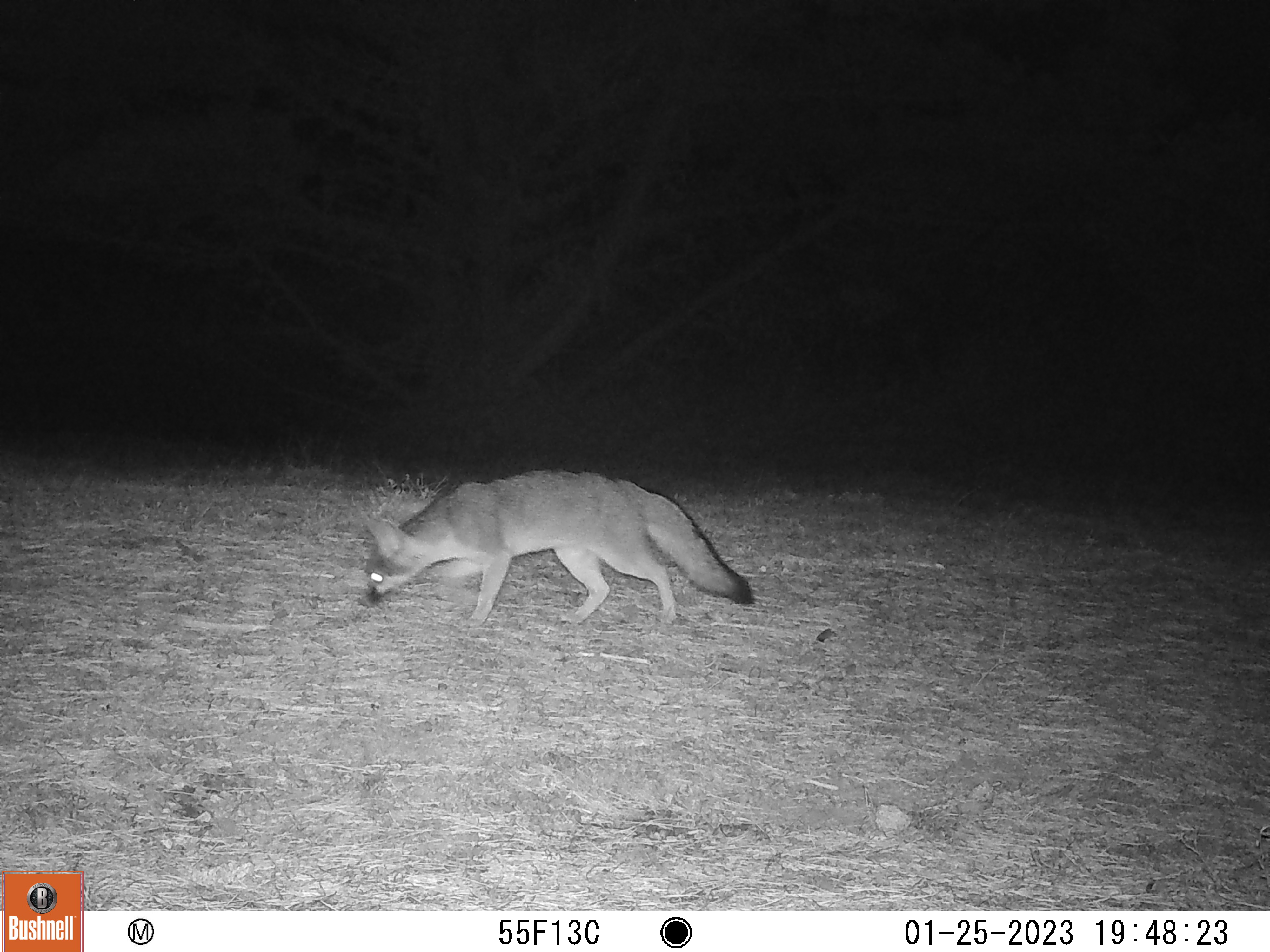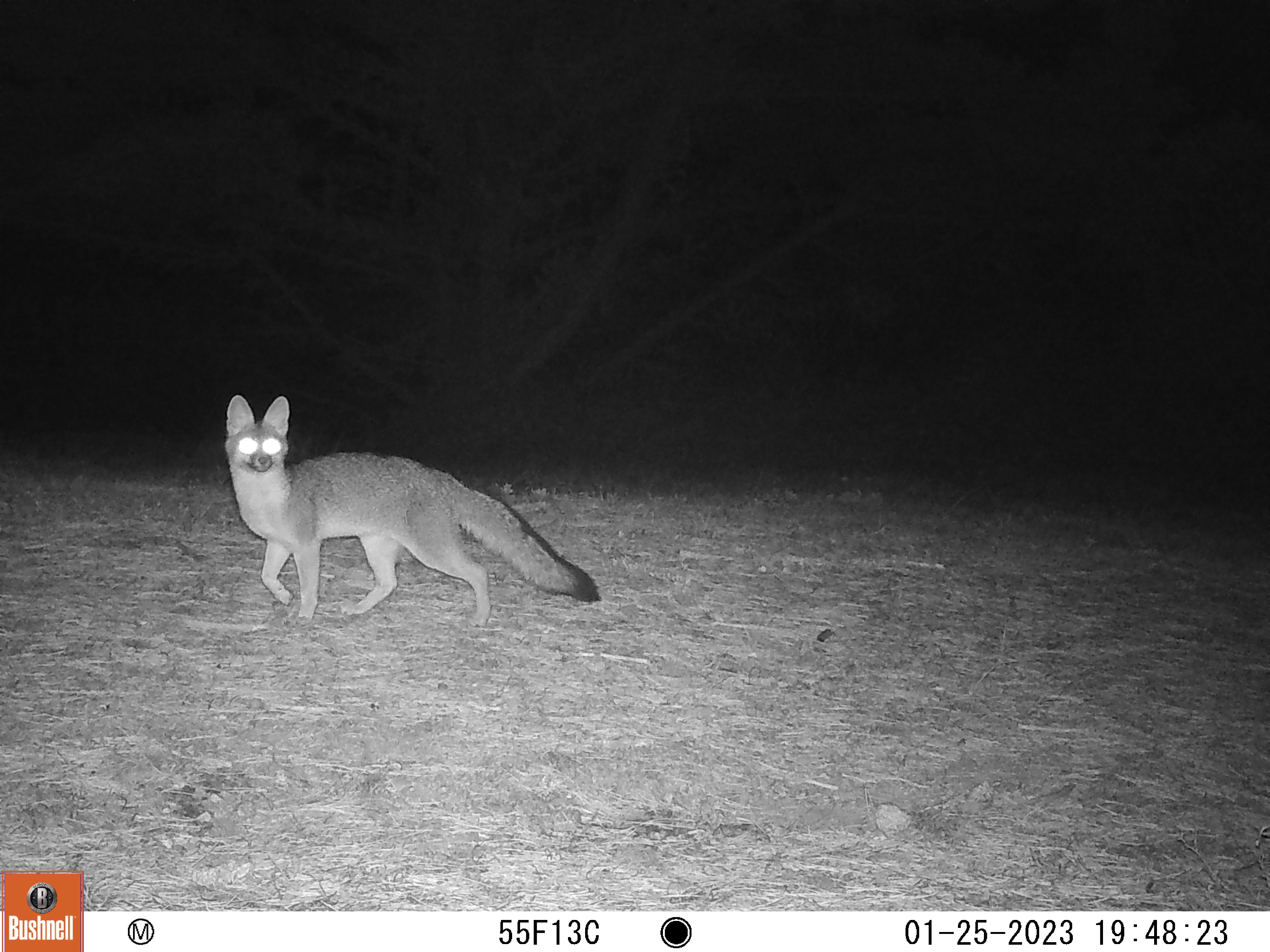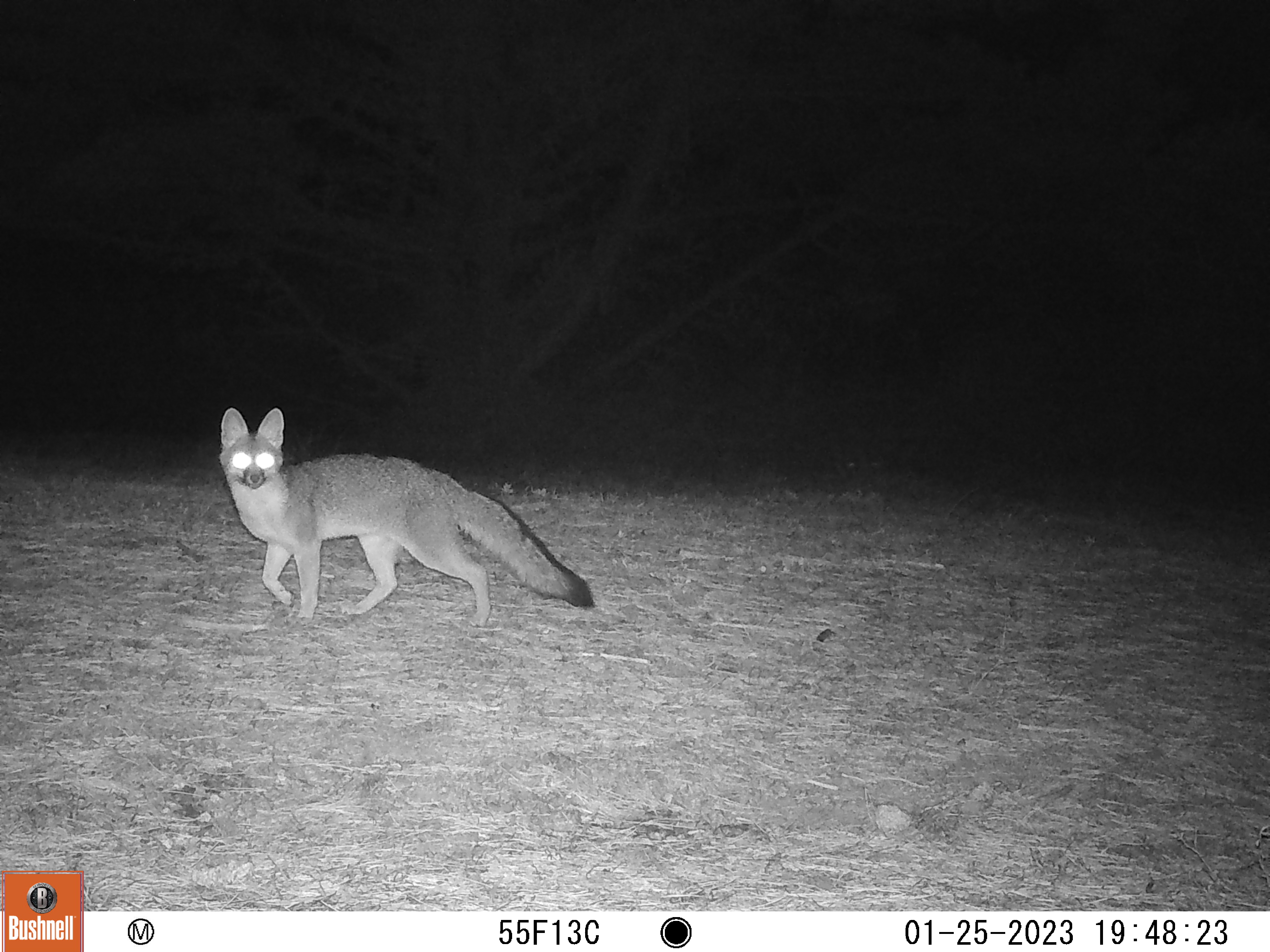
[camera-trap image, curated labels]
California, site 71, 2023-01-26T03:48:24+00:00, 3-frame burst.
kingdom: Animalia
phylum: Chordata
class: Mammalia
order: Carnivora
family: Canidae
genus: Urocyon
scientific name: Urocyon cinereoargenteus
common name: gray fox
Gray fox (Urocyon cinereoargenteus).